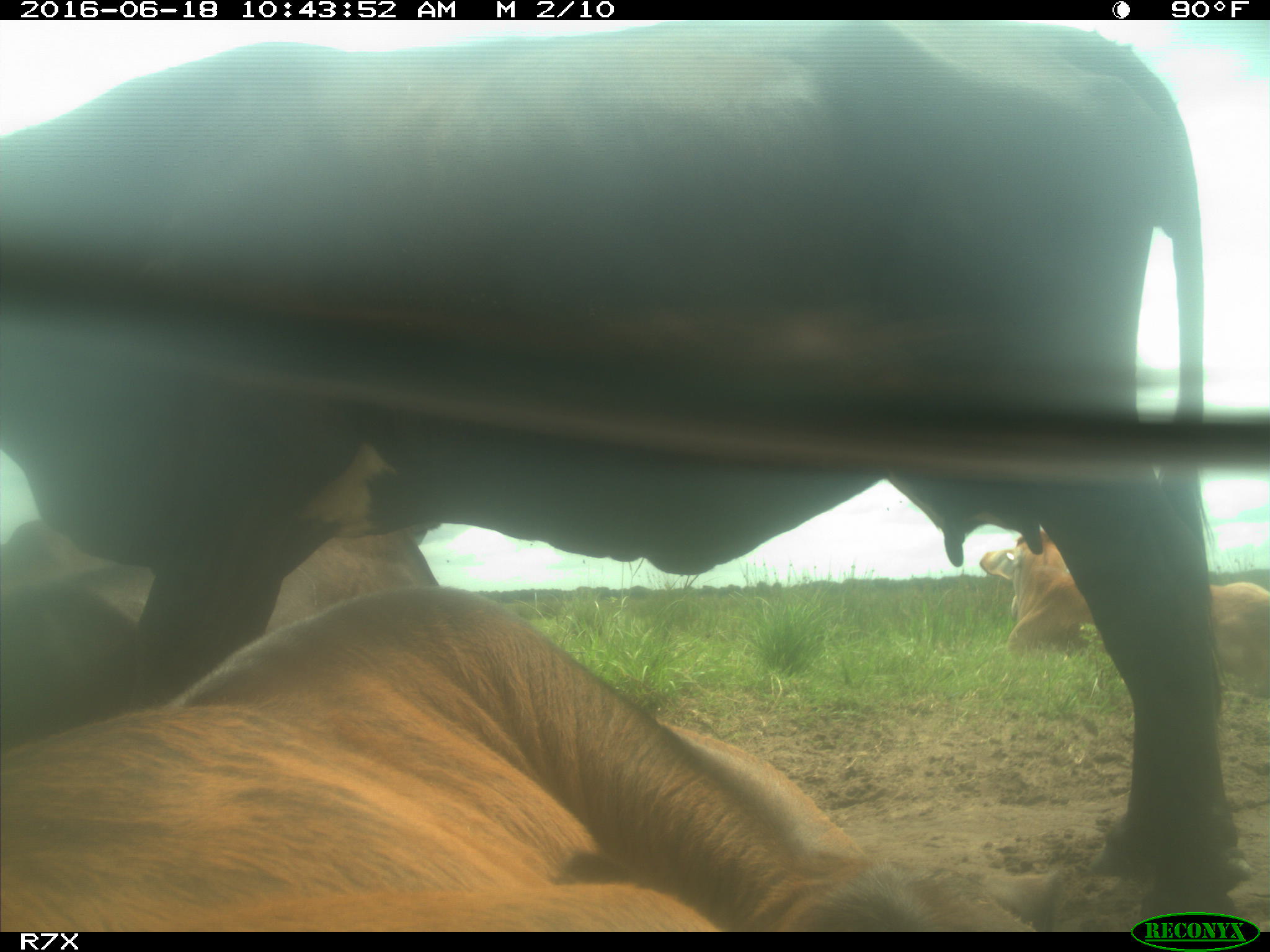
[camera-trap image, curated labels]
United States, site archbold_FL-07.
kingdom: Animalia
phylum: Chordata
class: Mammalia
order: Artiodactyla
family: Bovidae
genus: Bos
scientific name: Bos taurus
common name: domestic cow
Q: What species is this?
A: Bos taurus (domestic cow).